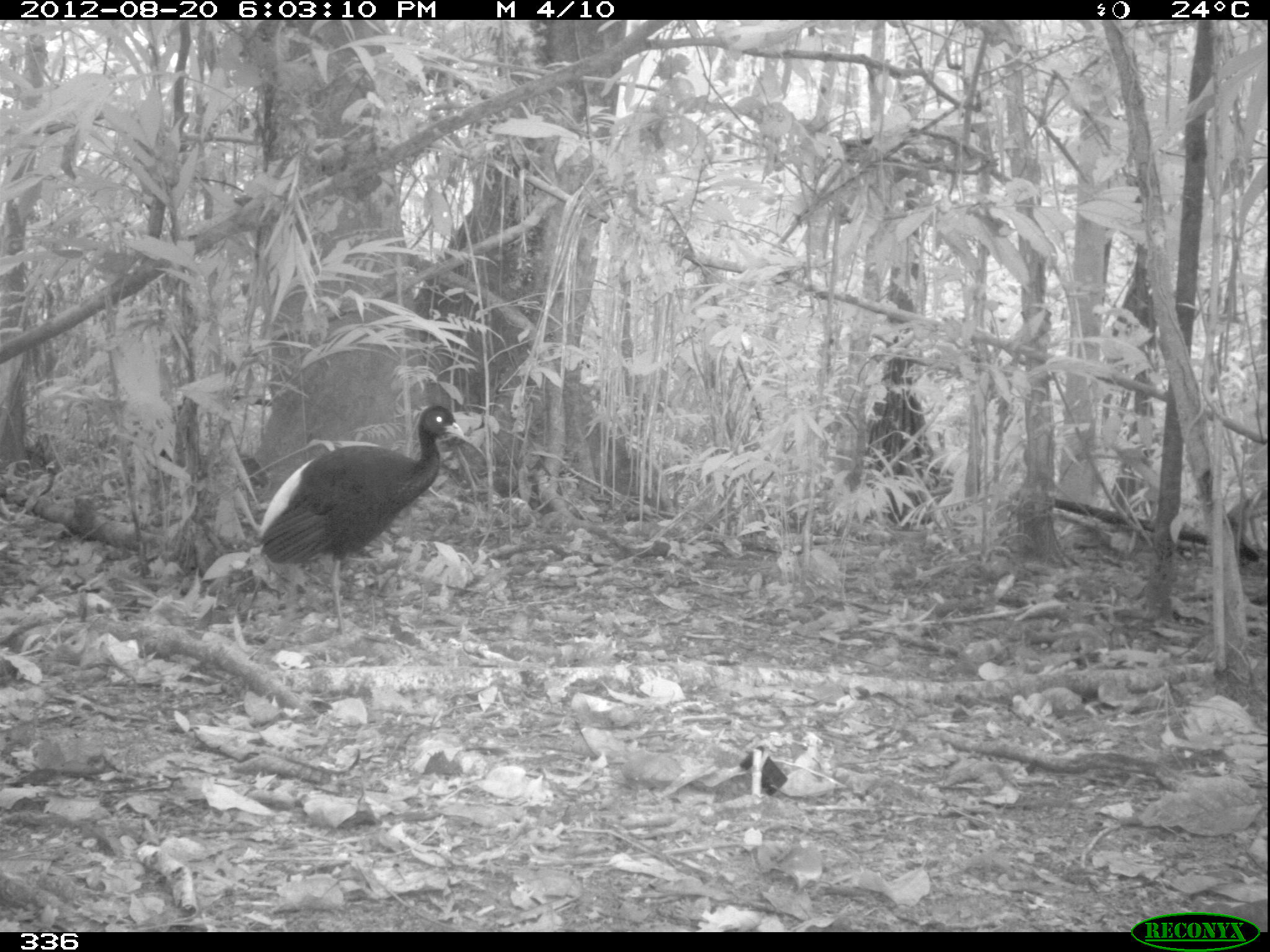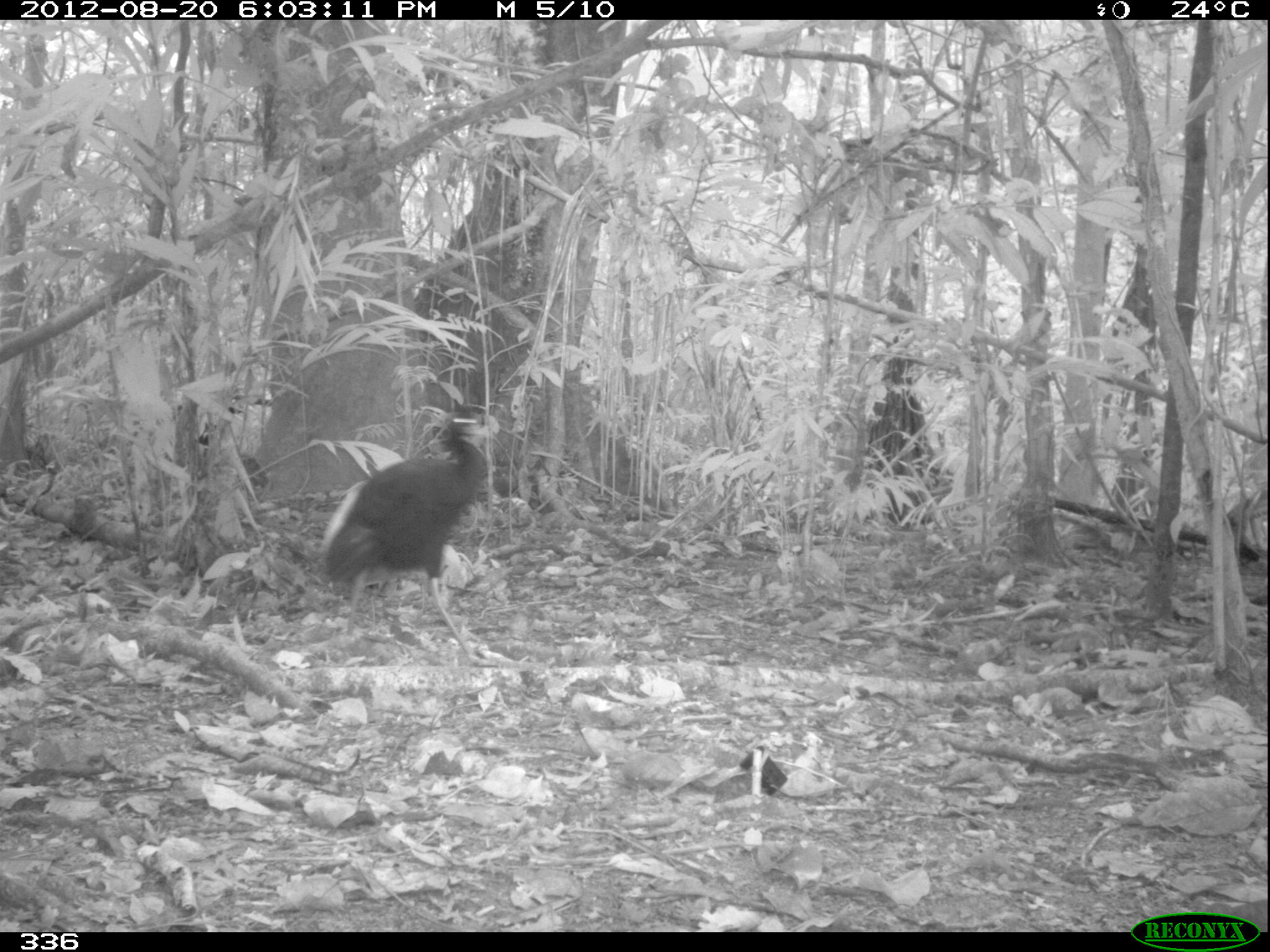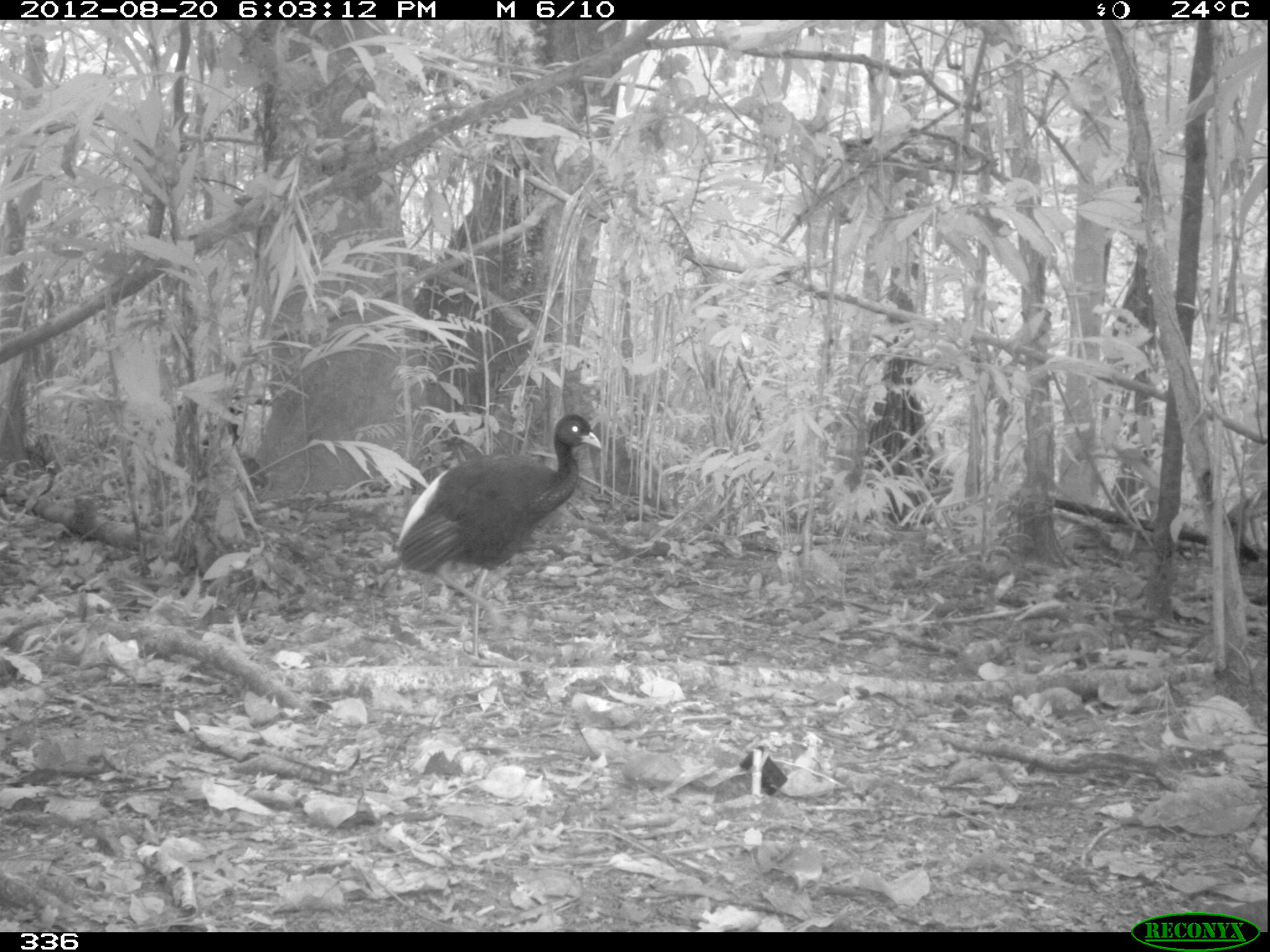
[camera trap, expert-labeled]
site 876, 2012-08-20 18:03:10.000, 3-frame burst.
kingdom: Animalia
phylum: Chordata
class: Aves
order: Gruiformes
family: Psophiidae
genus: Psophia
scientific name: Psophia leucoptera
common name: pale-winged trumpeter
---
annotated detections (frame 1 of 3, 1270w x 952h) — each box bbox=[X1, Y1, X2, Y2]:
psophia leucoptera: bbox=[253, 401, 468, 641]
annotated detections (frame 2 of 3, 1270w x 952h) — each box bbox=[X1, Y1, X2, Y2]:
psophia leucoptera: bbox=[320, 404, 493, 665]; bbox=[199, 407, 245, 457]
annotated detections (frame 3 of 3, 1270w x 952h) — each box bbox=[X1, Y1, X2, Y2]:
psophia leucoptera: bbox=[395, 413, 604, 666]; bbox=[201, 406, 244, 465]